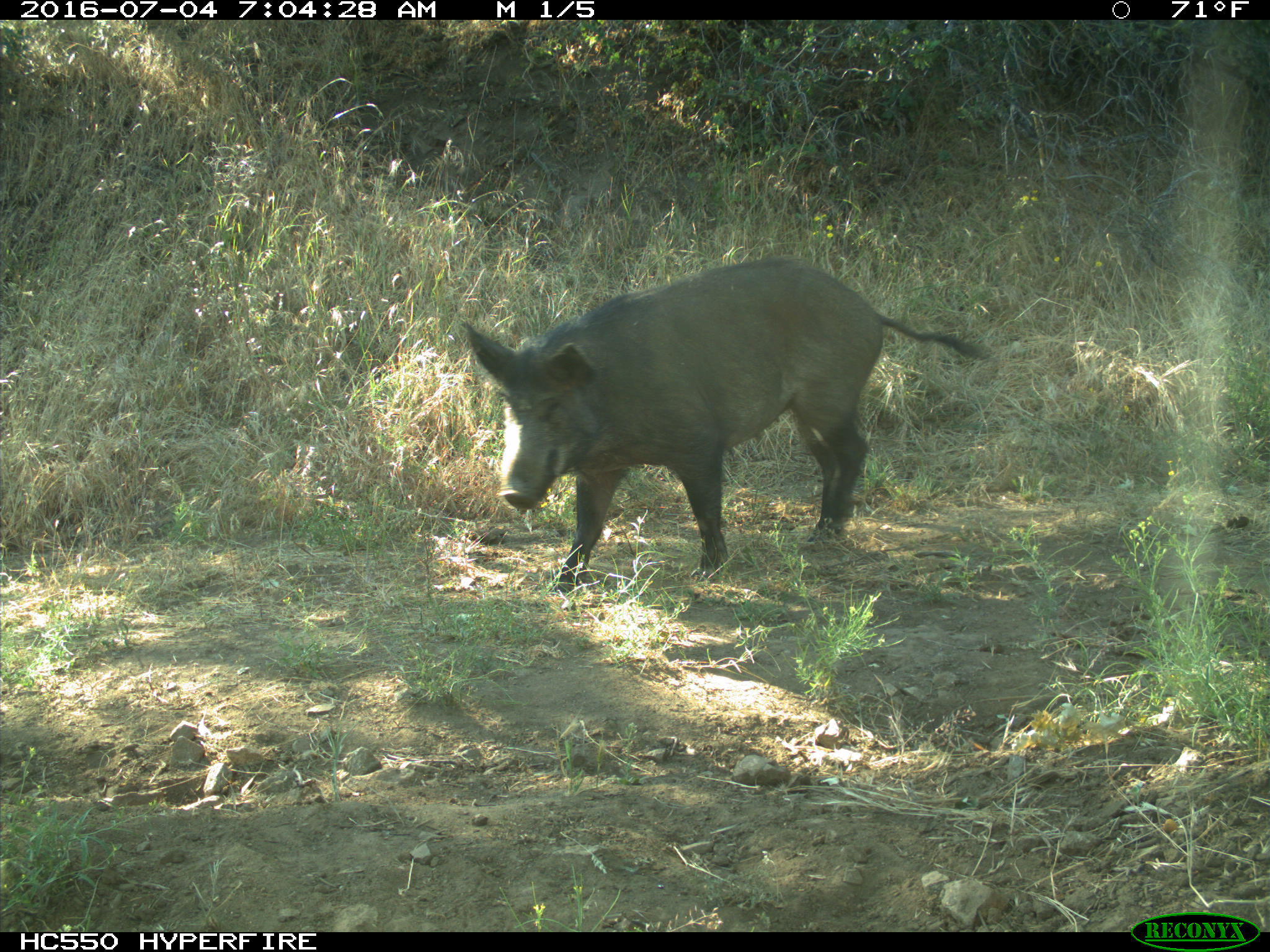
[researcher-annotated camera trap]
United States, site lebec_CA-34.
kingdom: Animalia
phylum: Chordata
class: Mammalia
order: Artiodactyla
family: Suidae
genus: Sus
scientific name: Sus scrofa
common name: wild boar